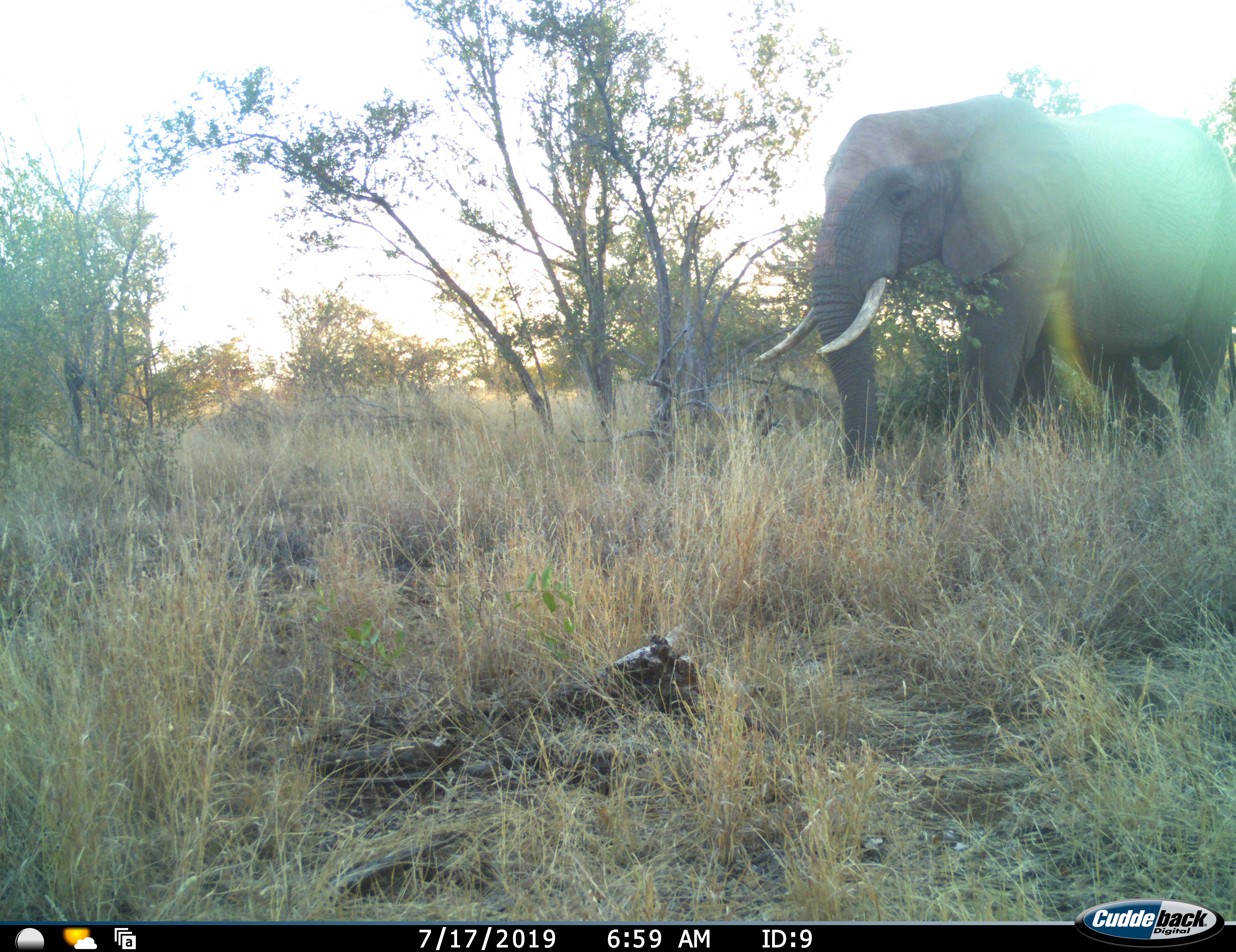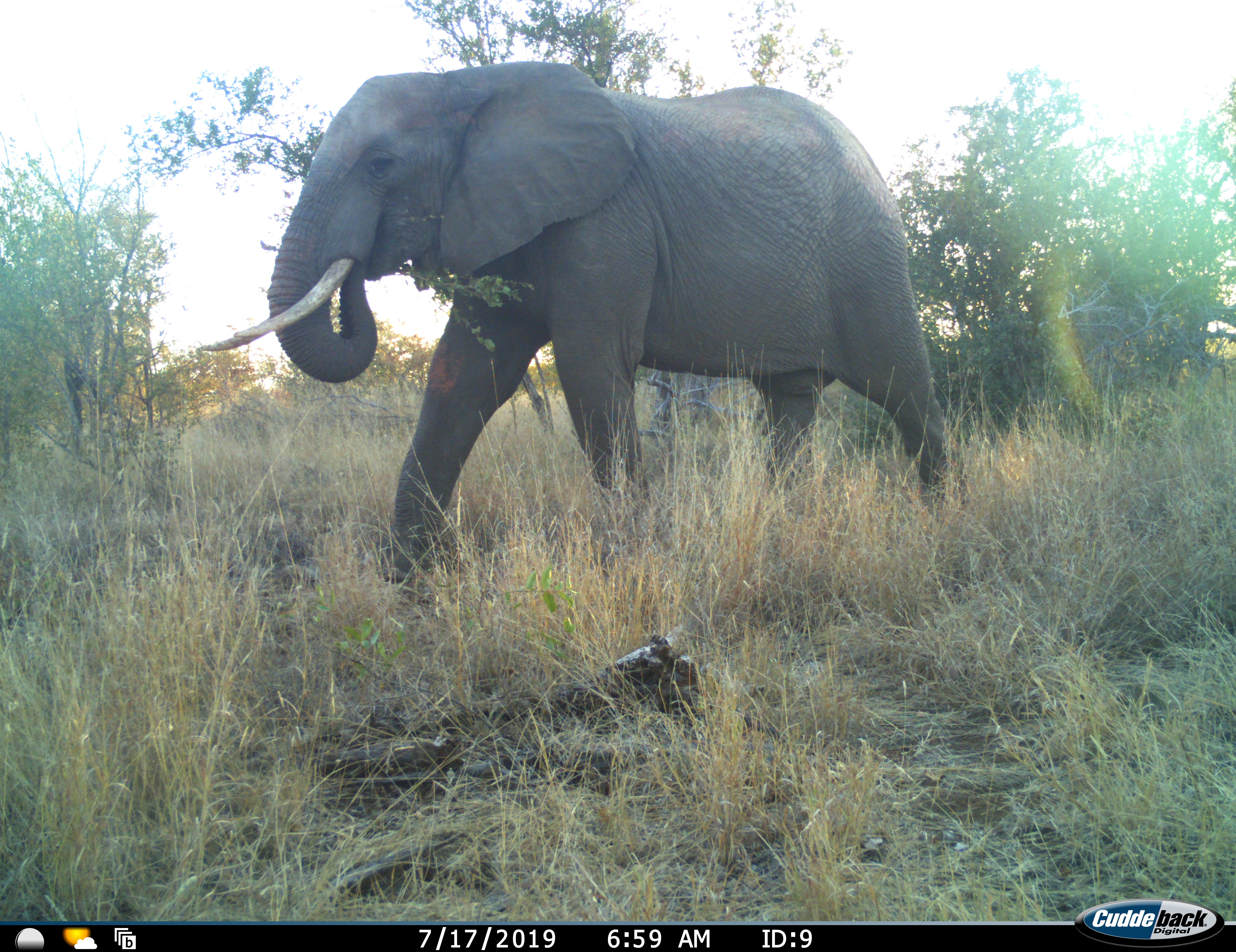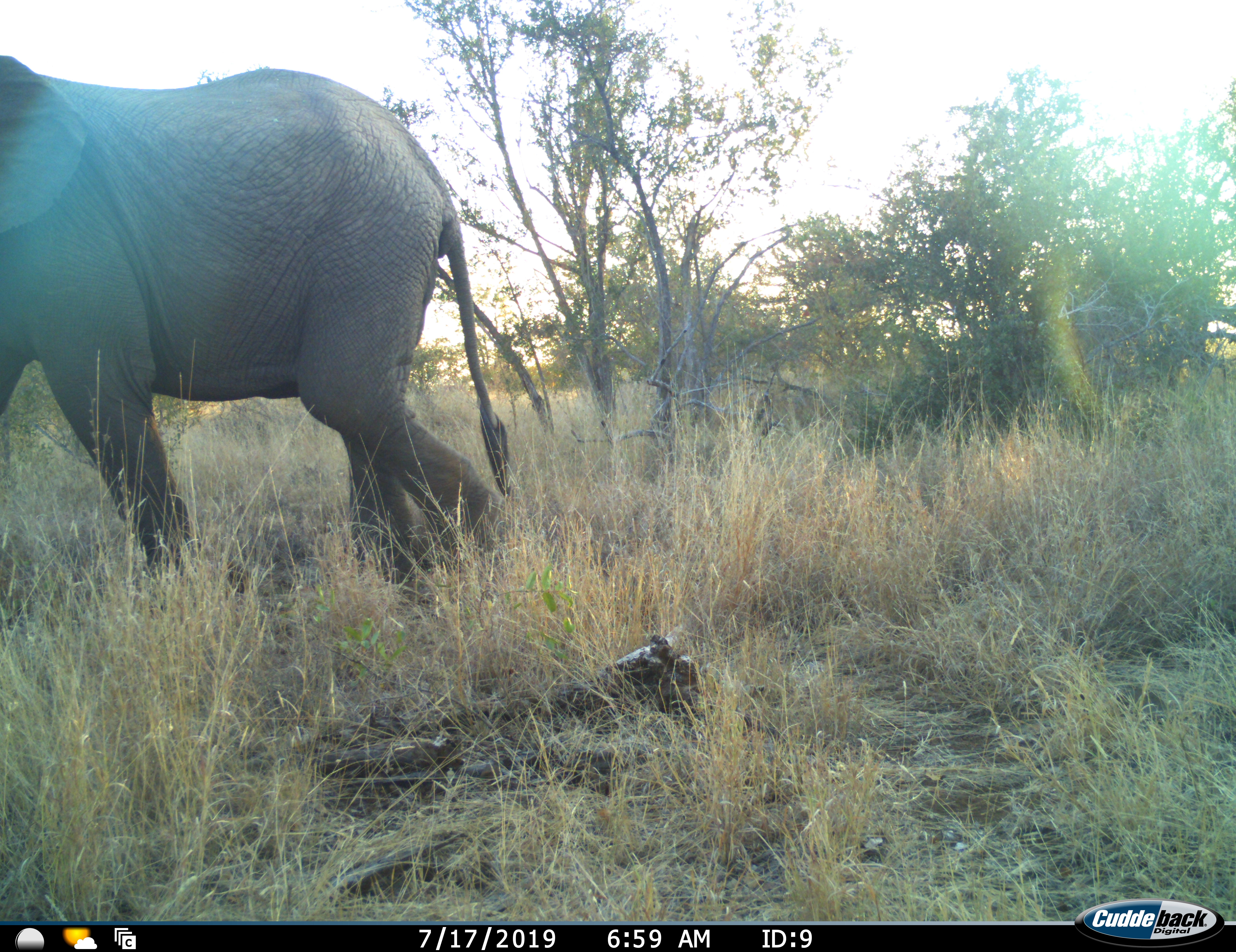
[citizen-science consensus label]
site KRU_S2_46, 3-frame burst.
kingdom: Animalia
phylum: Chordata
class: Mammalia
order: Proboscidea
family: Elephantidae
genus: Loxodonta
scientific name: Loxodonta africana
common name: african bush elephant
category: elephant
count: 1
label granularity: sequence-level